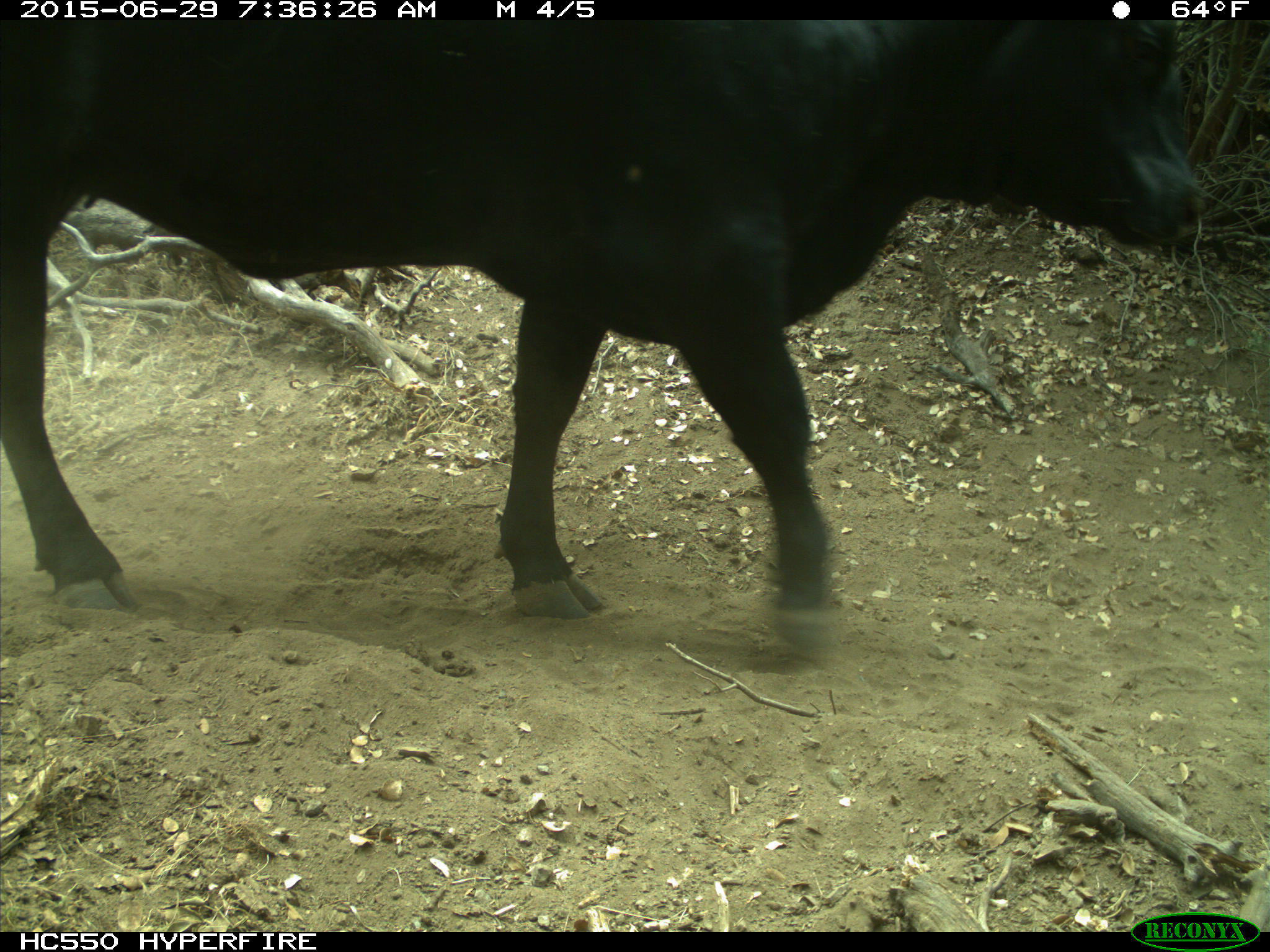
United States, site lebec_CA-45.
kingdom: Animalia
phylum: Chordata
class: Mammalia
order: Artiodactyla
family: Bovidae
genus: Bos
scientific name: Bos taurus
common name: domestic cow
Bos taurus (domestic cow).